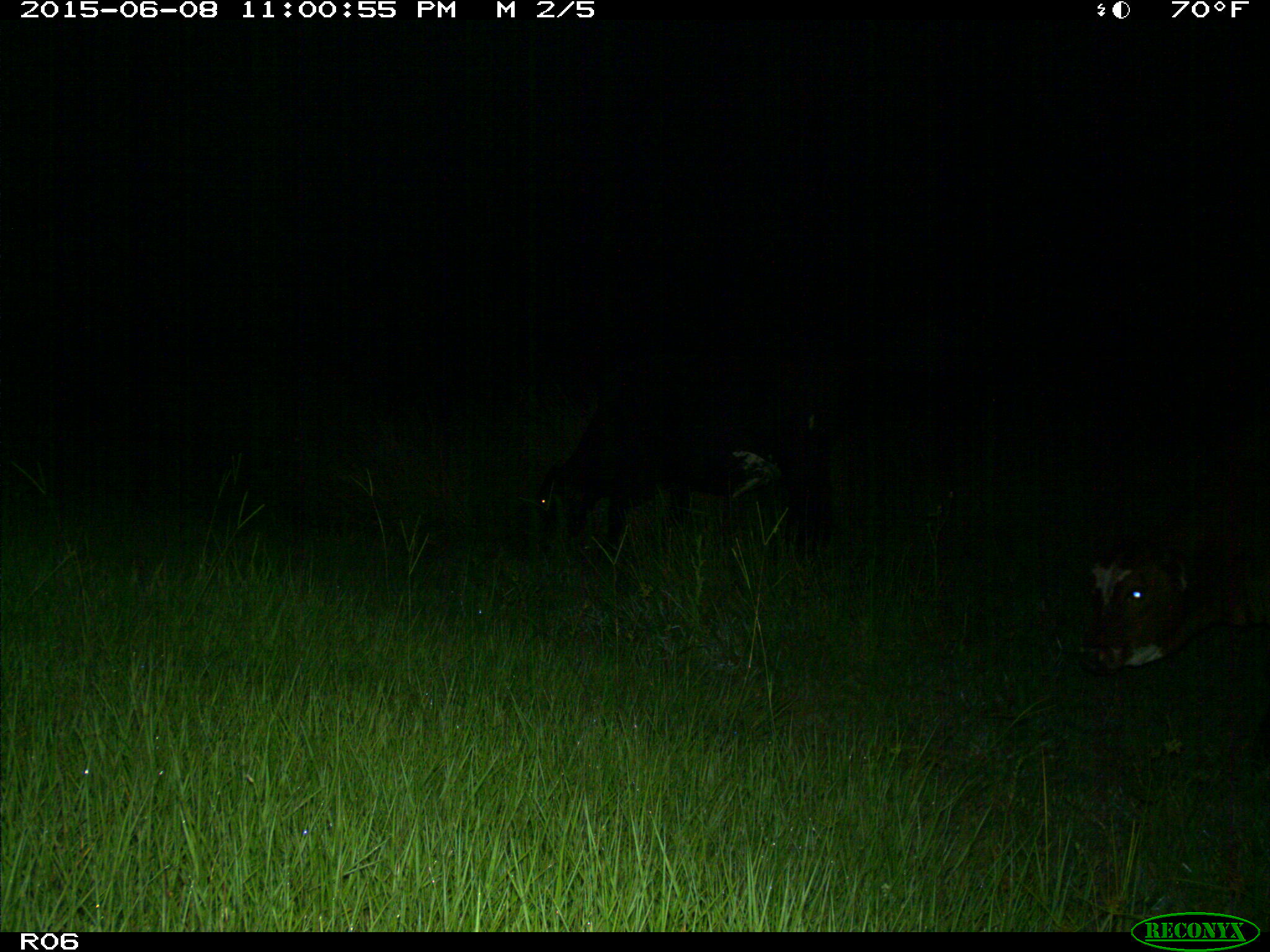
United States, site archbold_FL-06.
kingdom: Animalia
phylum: Chordata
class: Mammalia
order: Artiodactyla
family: Bovidae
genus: Bos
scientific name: Bos taurus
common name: domestic cow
Bos taurus (domestic cow).